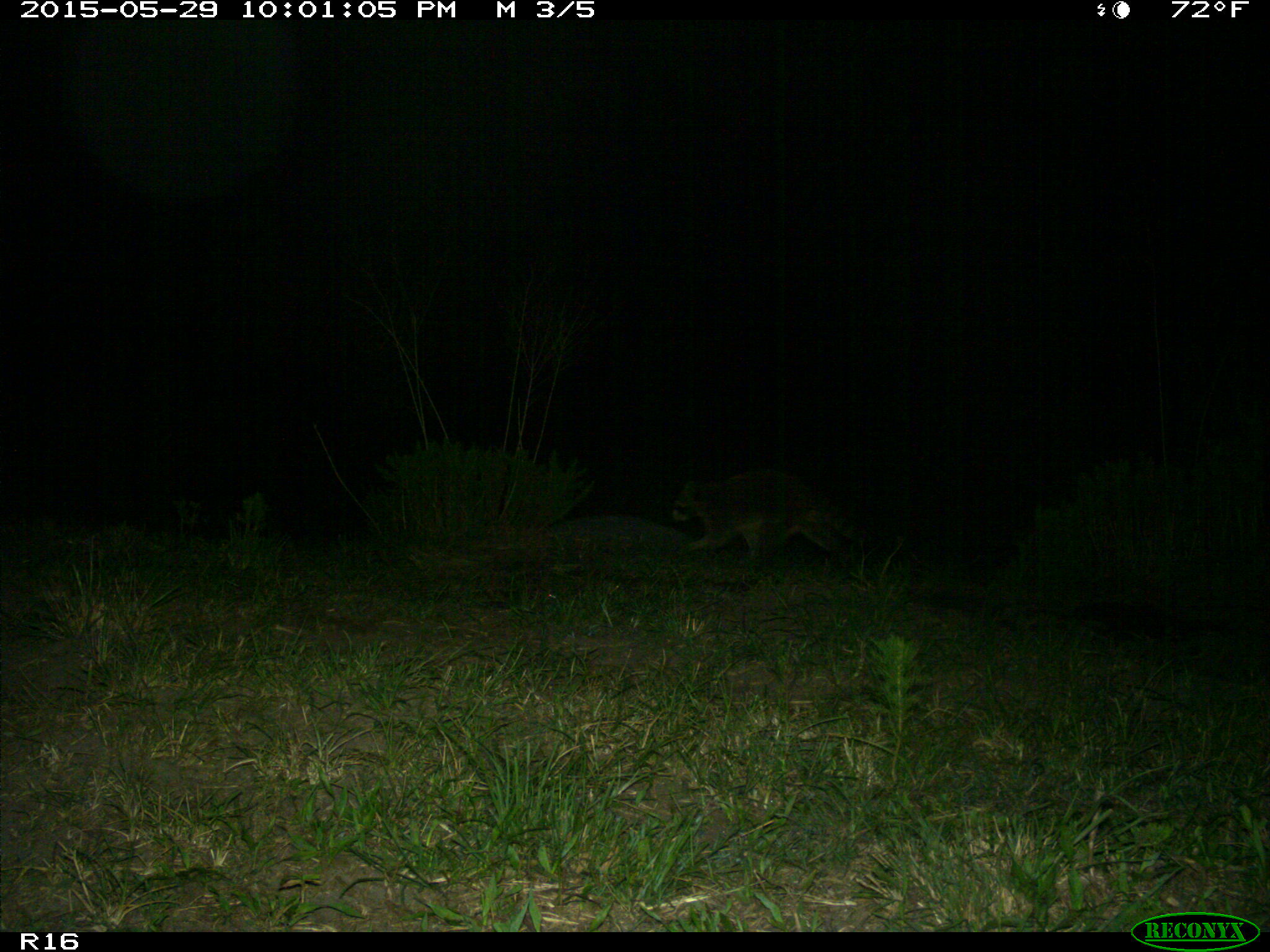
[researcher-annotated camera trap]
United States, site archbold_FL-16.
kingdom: Animalia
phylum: Chordata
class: Mammalia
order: Carnivora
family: Procyonidae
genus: Procyon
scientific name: Procyon lotor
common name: common raccoon